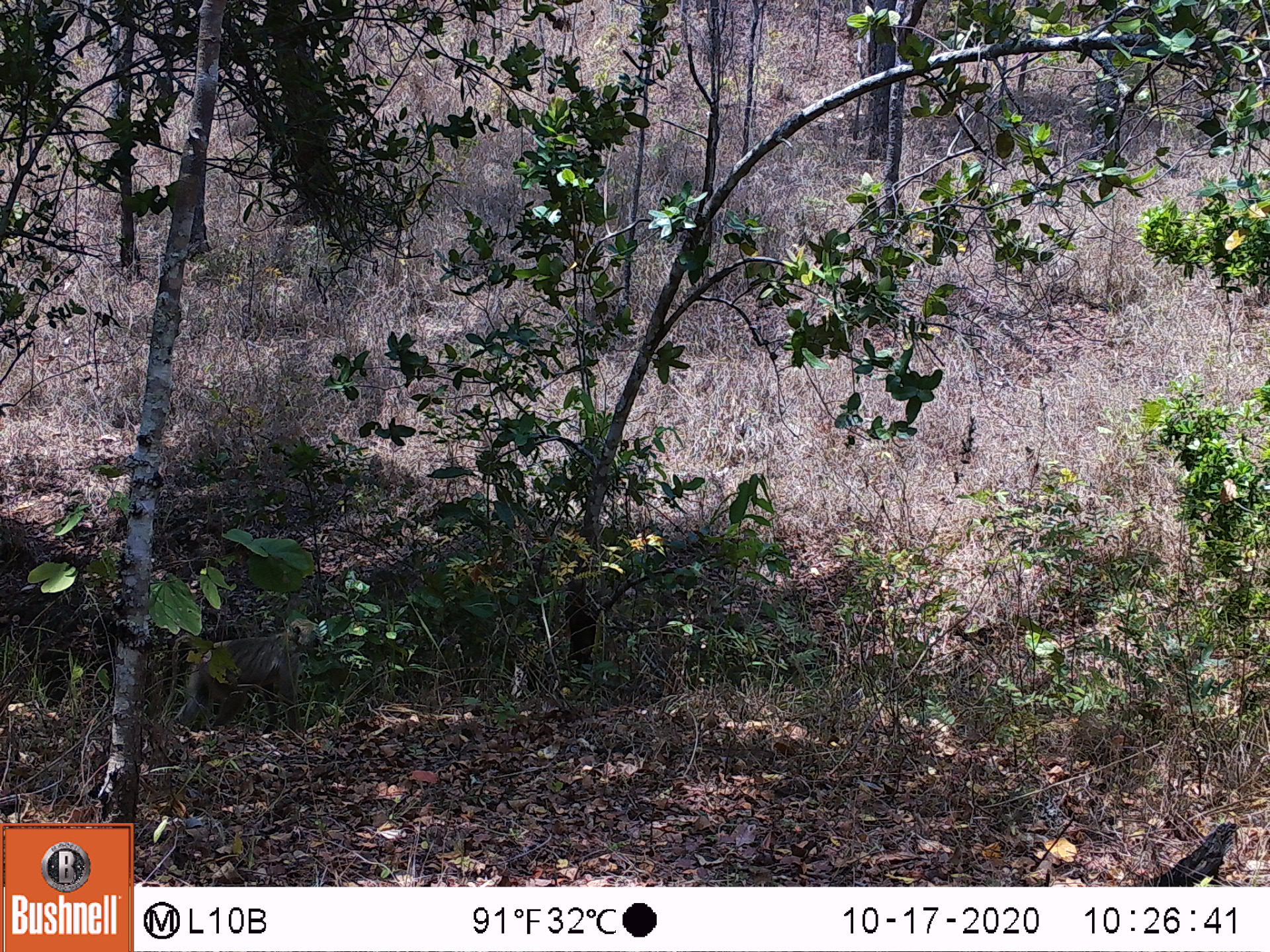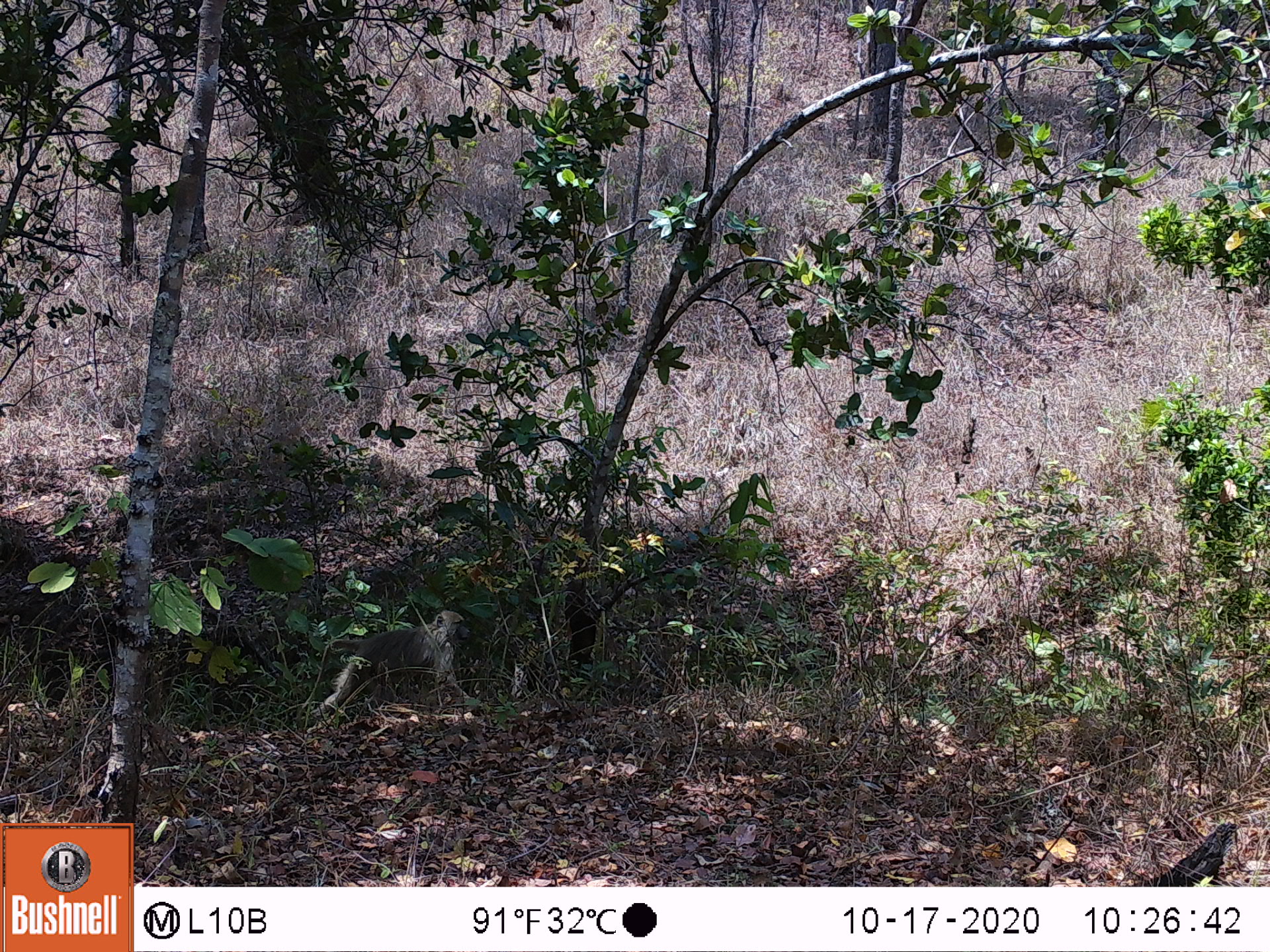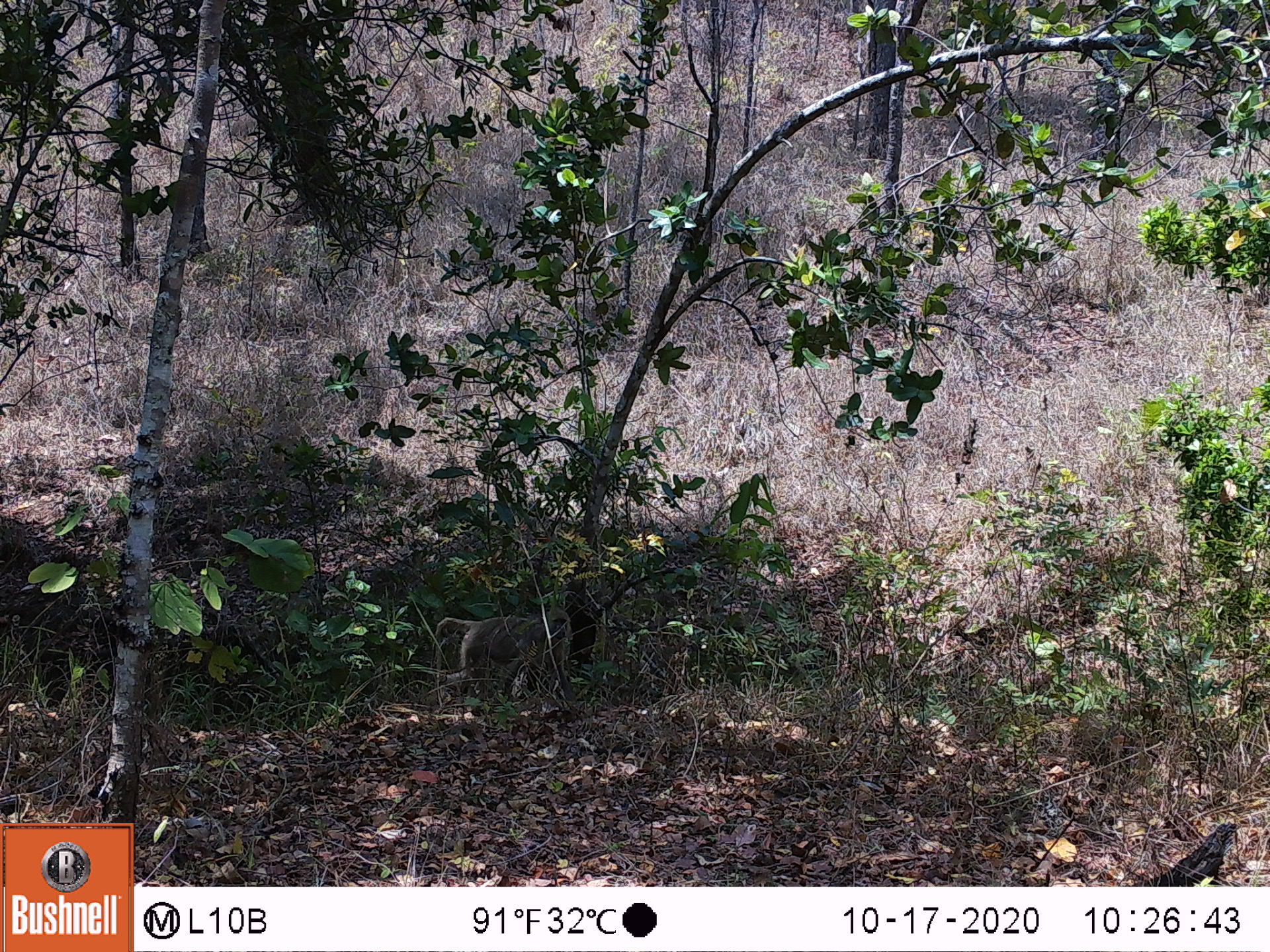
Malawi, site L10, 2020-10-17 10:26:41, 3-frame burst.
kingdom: Animalia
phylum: Chordata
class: Mammalia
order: Primates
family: Cercopithecidae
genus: Papio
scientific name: Papio cynocephalus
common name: yellow baboon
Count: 1.